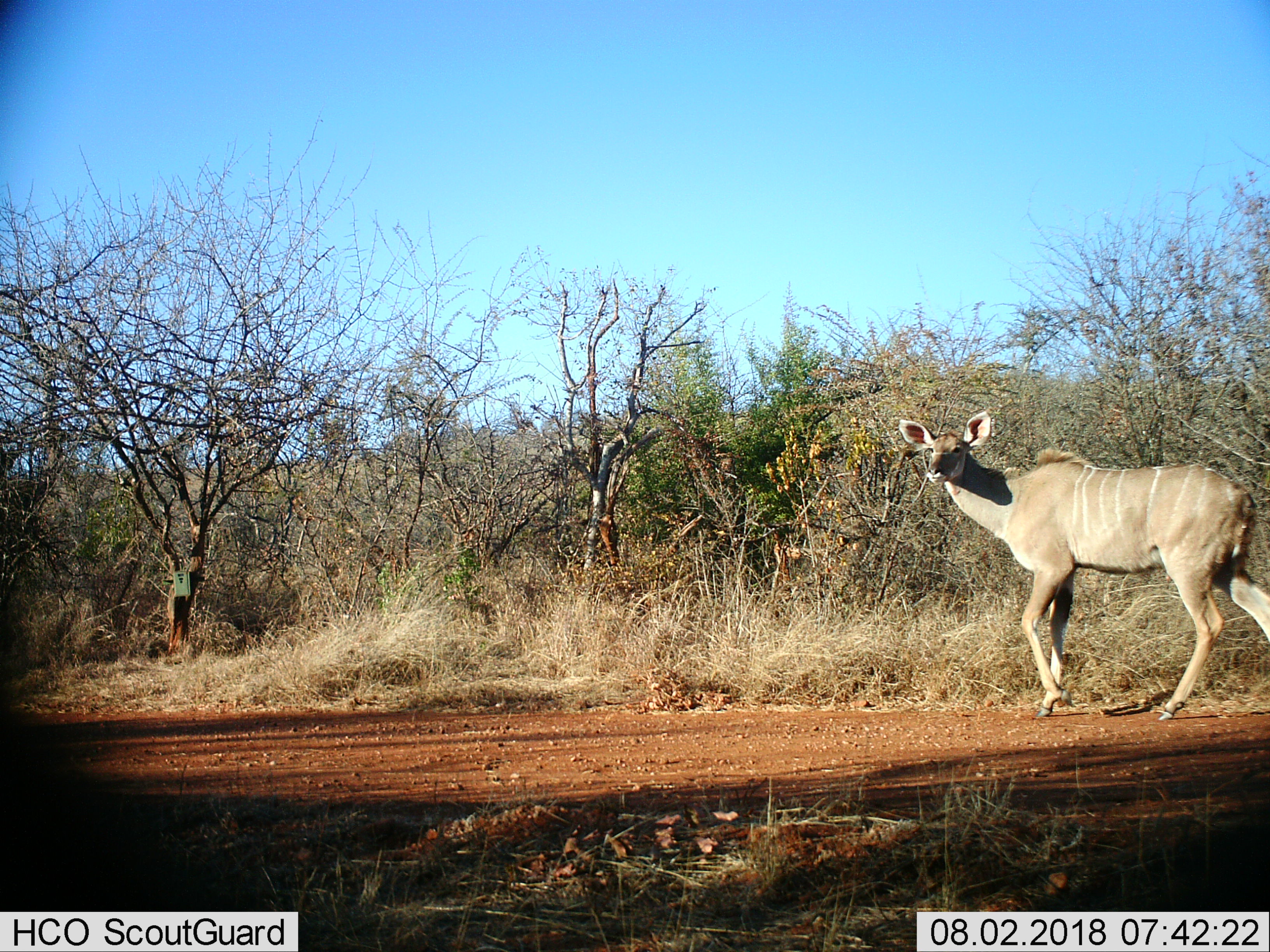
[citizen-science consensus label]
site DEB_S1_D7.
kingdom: Animalia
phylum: Chordata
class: Mammalia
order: Artiodactyla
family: Bovidae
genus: Tragelaphus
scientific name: Tragelaphus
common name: kudu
Kudu (Tragelaphus), count 1. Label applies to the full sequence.